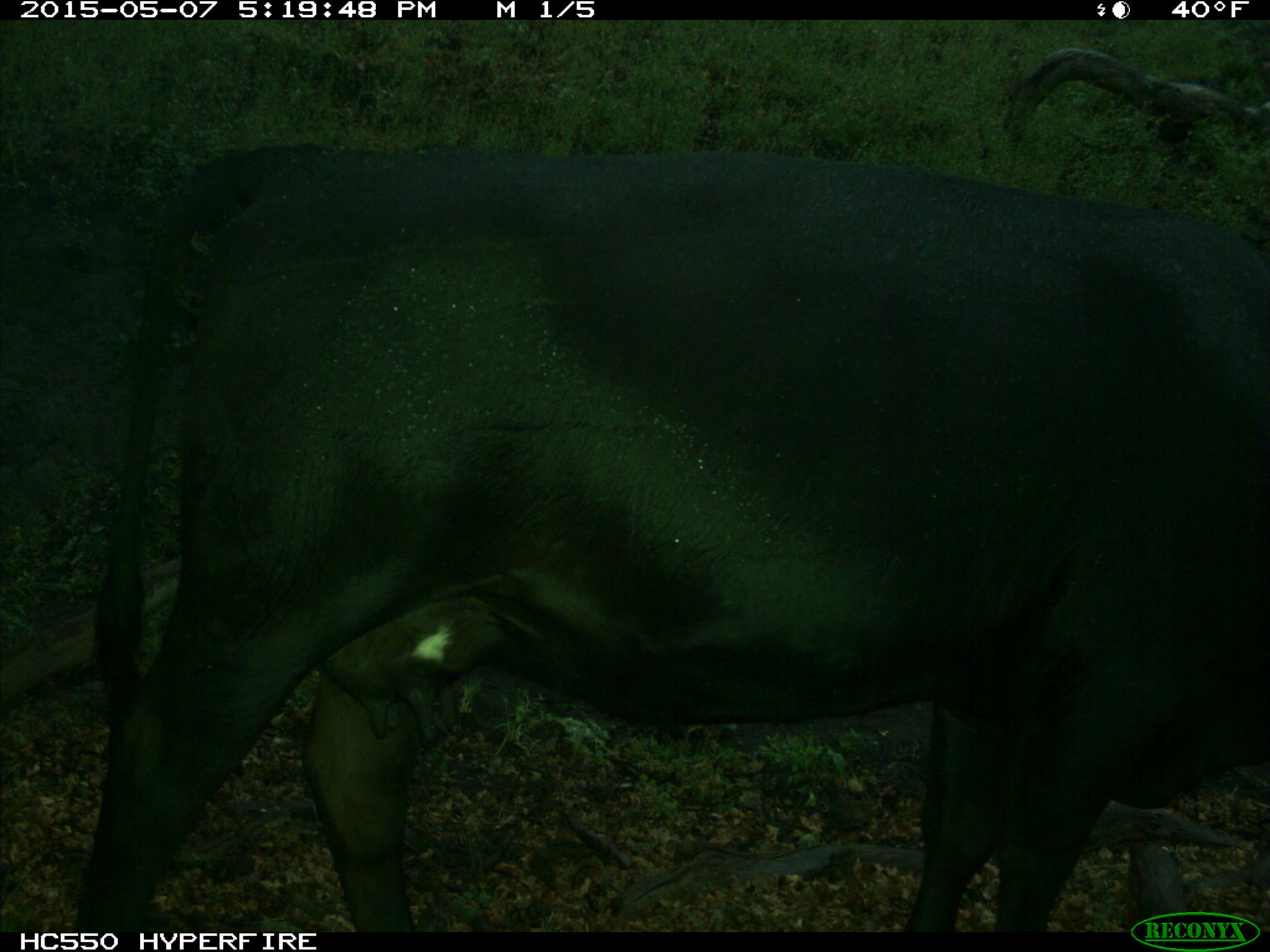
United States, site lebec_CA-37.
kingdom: Animalia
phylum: Chordata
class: Mammalia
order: Artiodactyla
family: Bovidae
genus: Bos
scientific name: Bos taurus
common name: domestic cow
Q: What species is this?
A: Bos taurus (domestic cow).